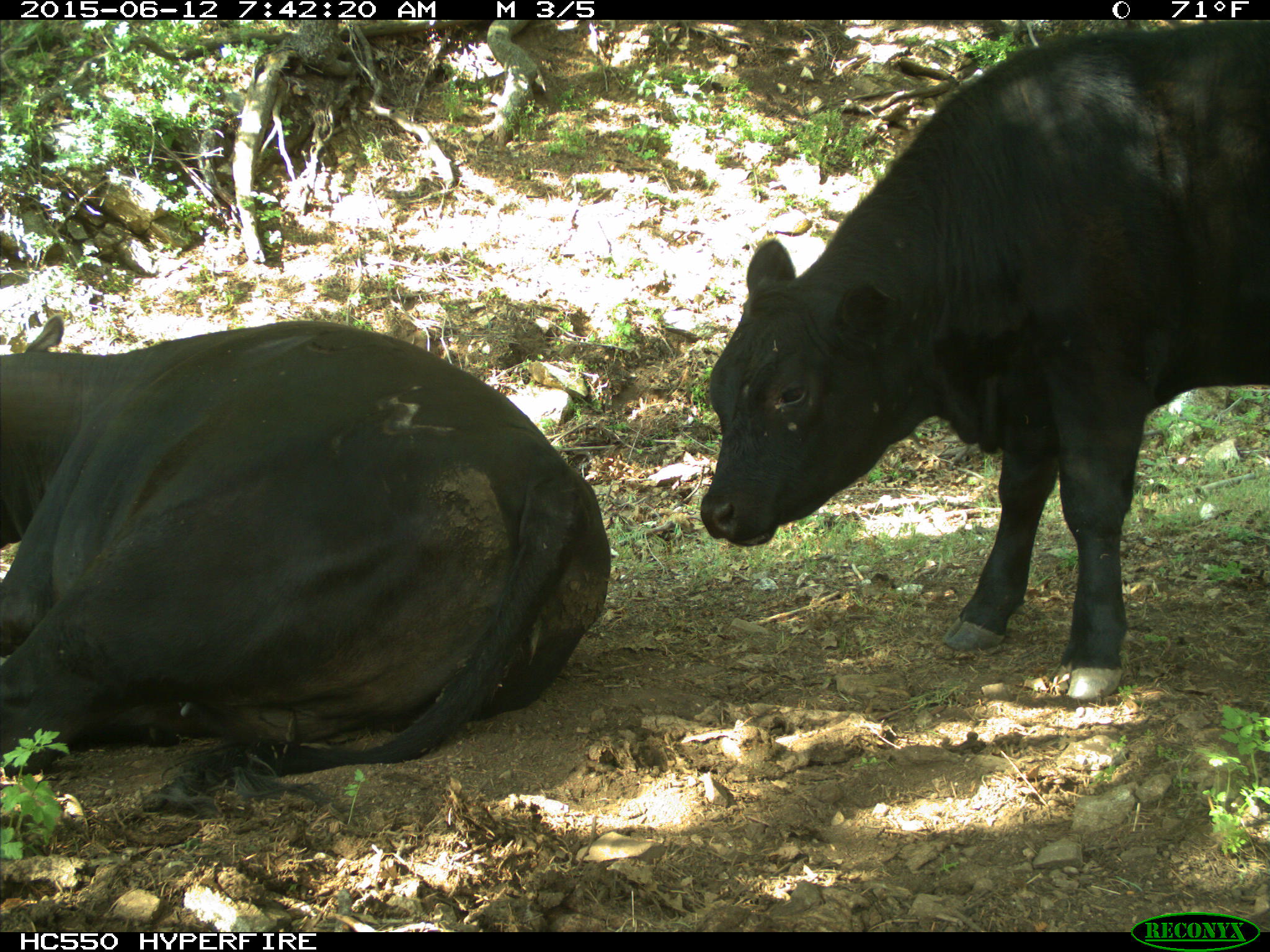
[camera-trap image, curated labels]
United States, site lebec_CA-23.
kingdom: Animalia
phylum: Chordata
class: Mammalia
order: Artiodactyla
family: Bovidae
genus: Bos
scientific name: Bos taurus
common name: domestic cow